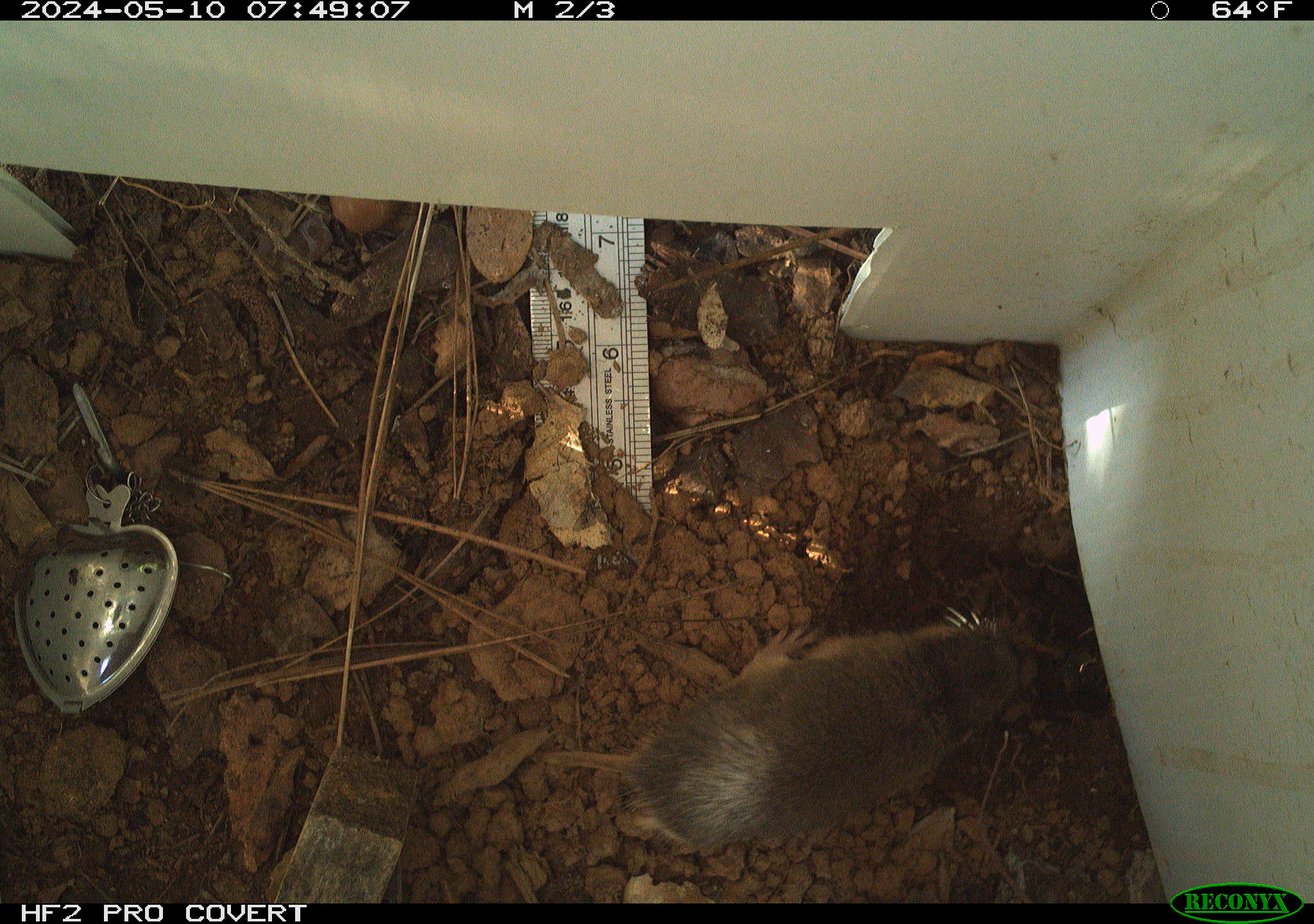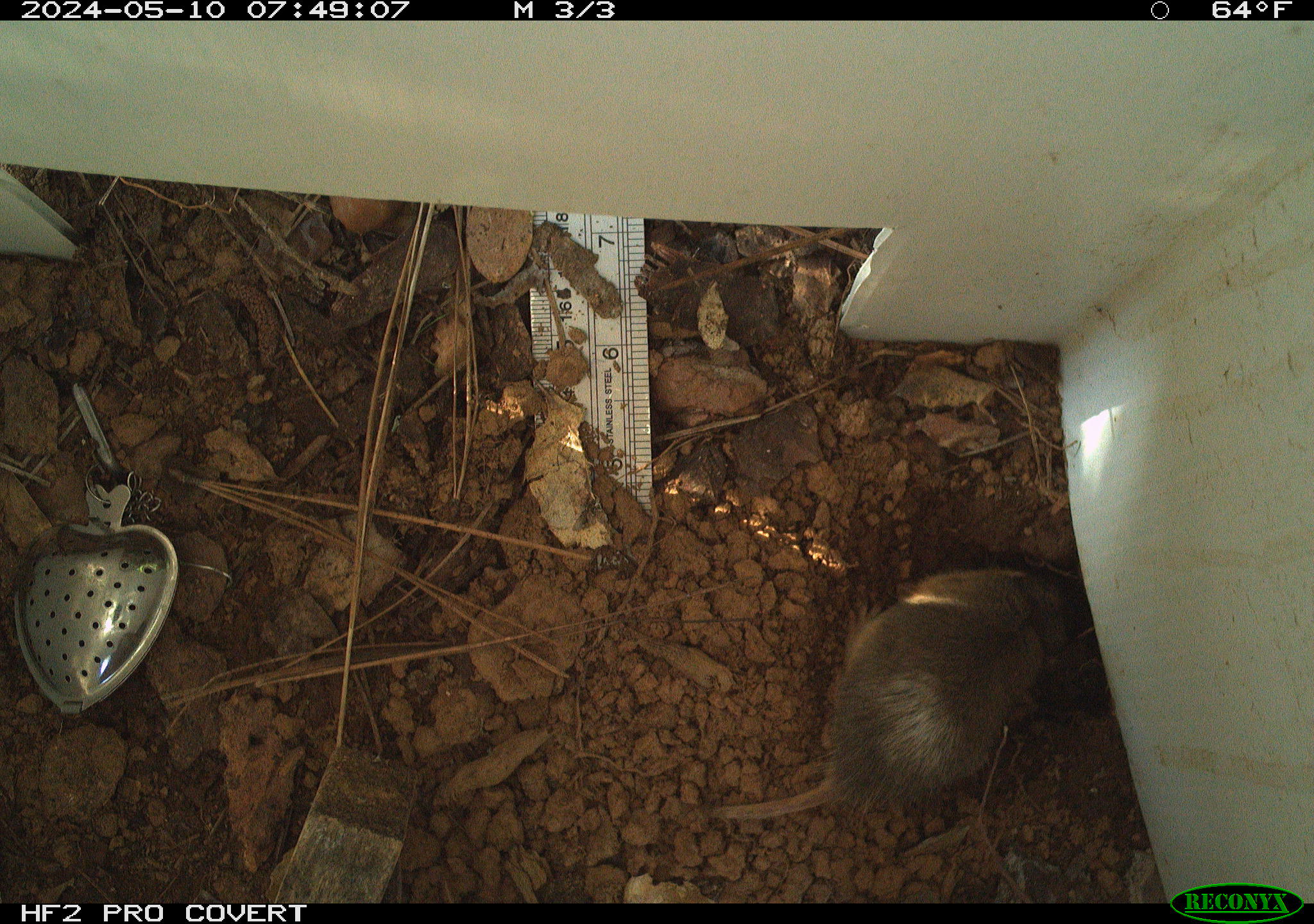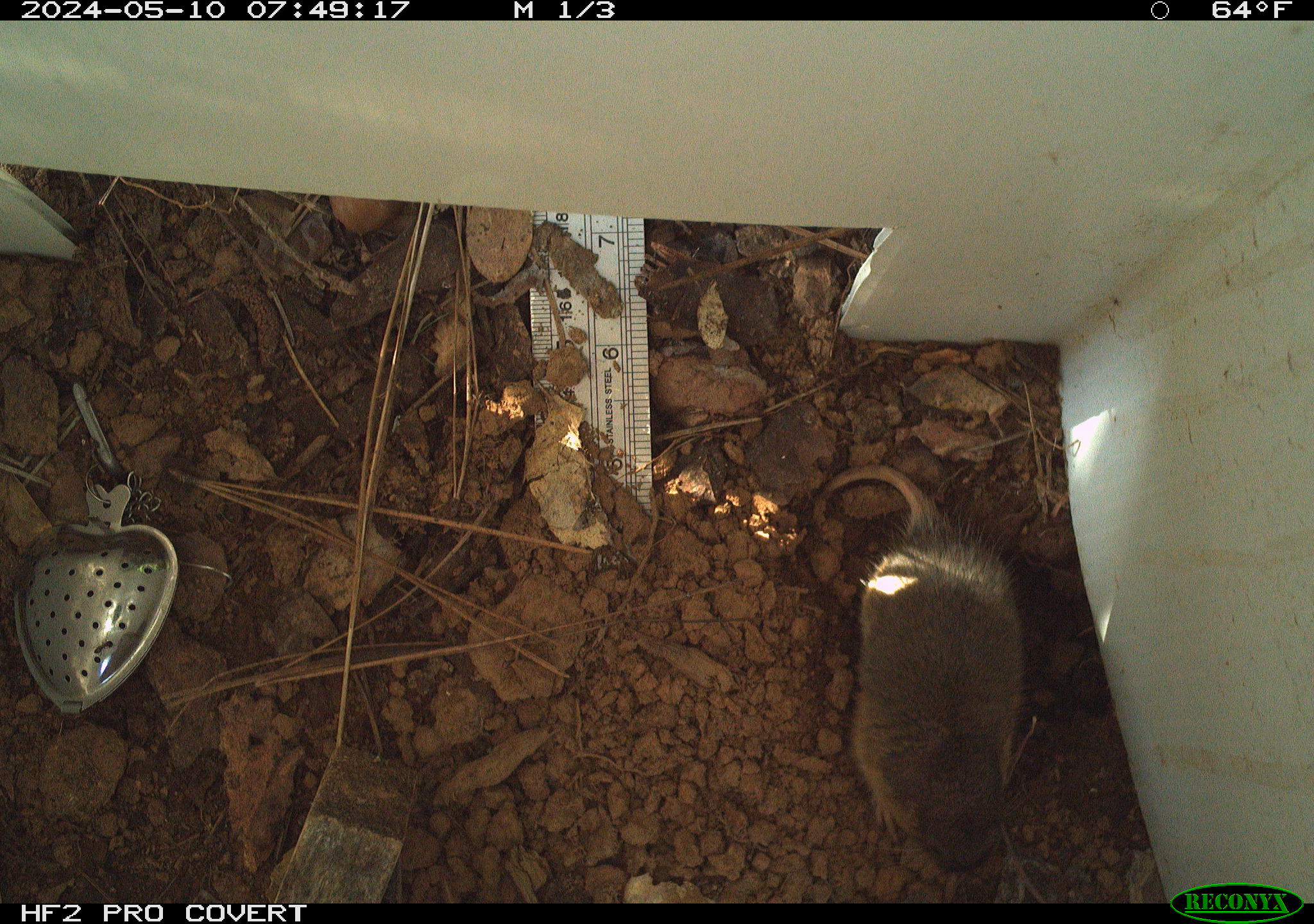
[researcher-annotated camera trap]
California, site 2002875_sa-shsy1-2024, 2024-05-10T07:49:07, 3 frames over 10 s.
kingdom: Animalia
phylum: Chordata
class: Mammalia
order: Rodentia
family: Geomyidae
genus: Thomomys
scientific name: Thomomys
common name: smooth-toothed pocket gophers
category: thomomys species